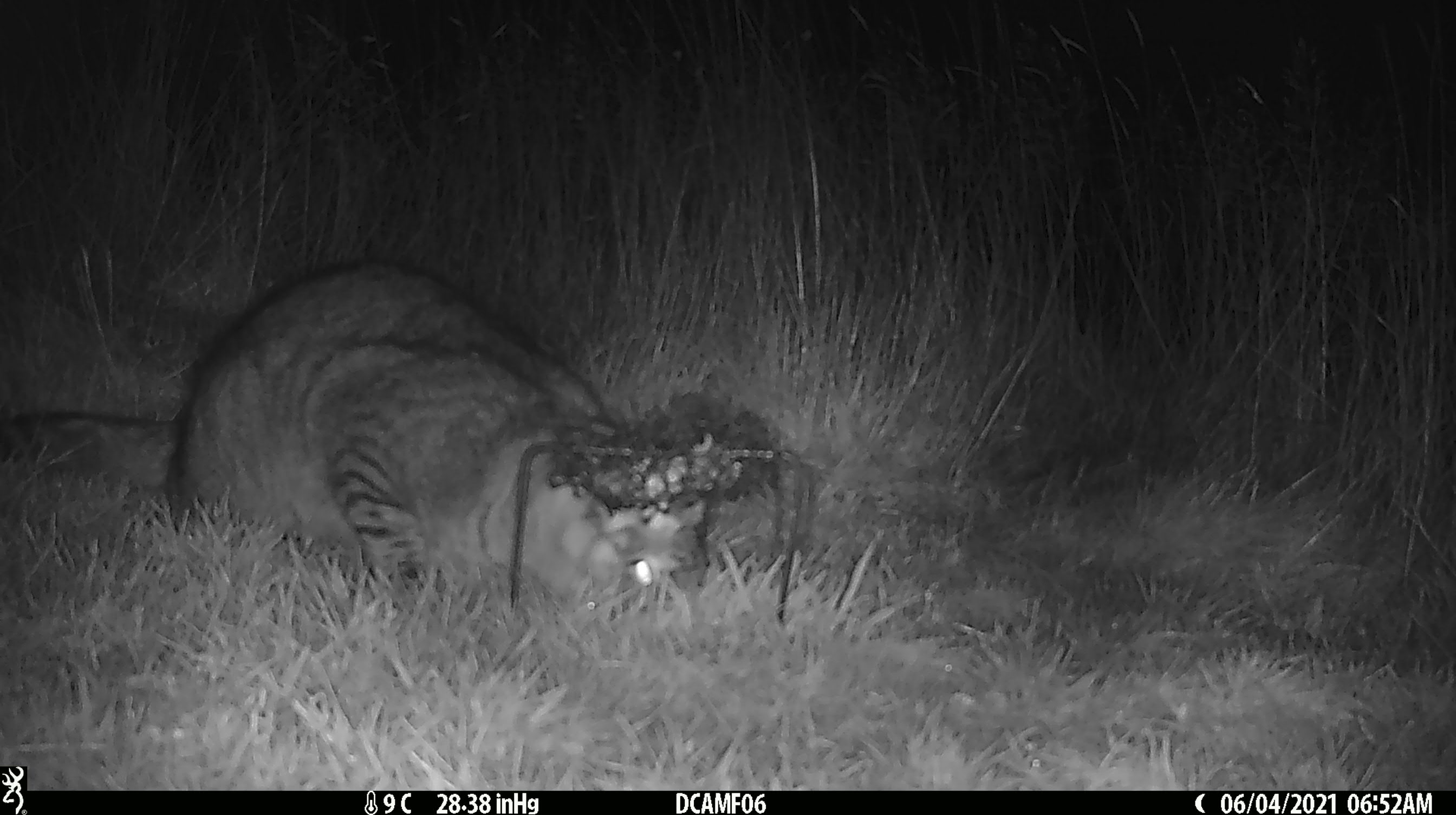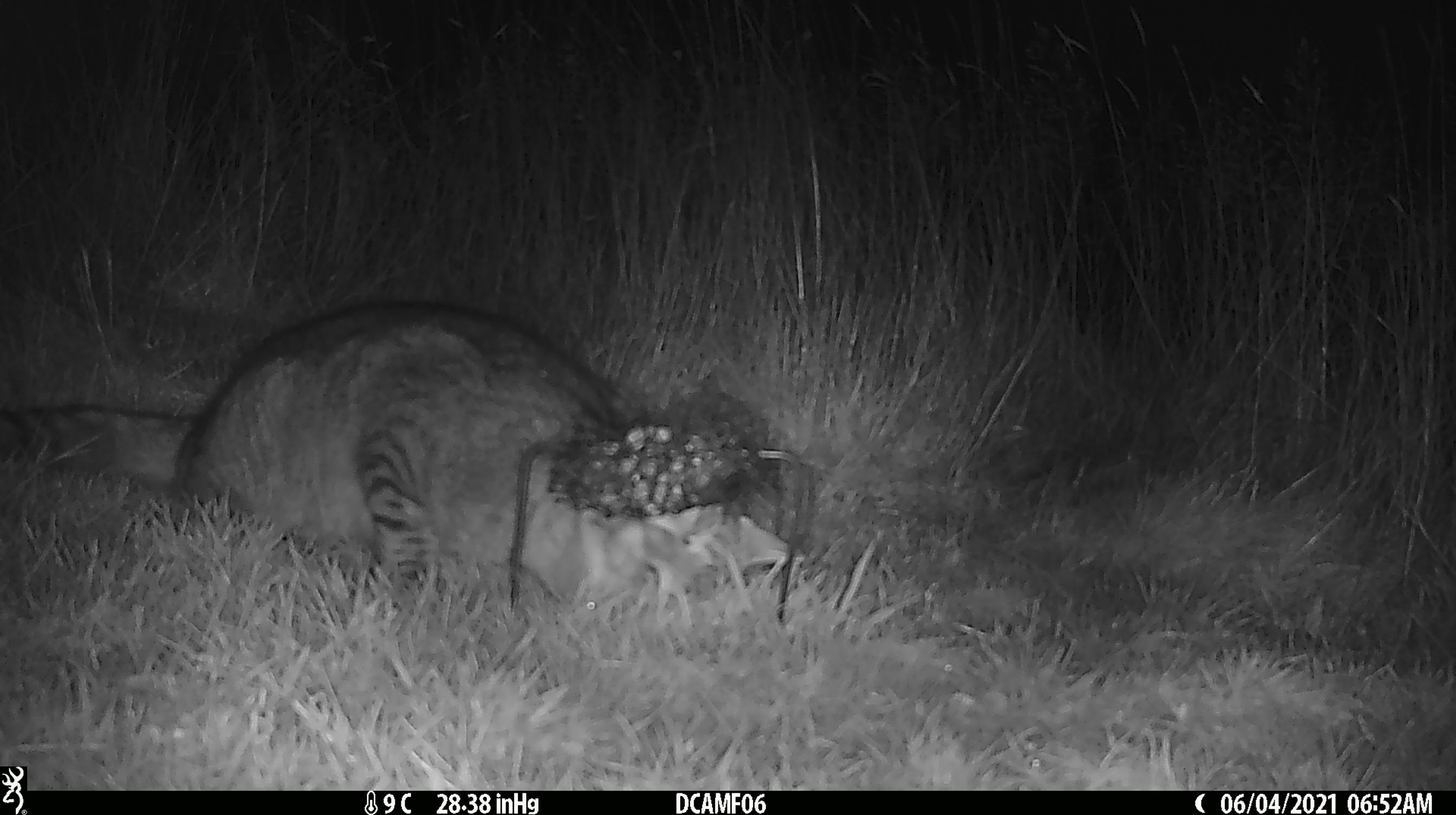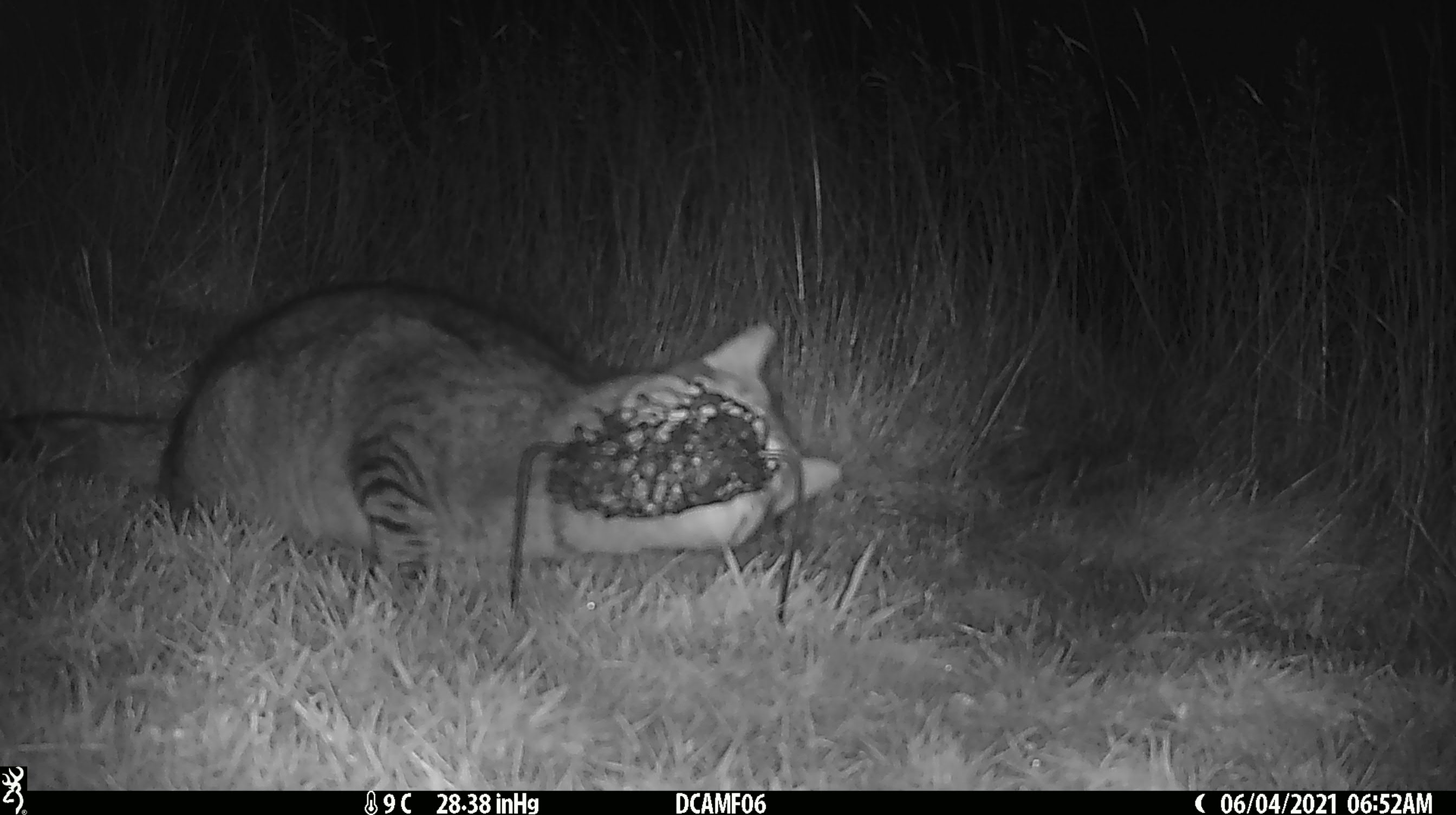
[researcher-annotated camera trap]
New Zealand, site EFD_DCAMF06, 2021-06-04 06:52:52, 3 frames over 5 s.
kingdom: Animalia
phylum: Chordata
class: Mammalia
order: Carnivora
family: Felidae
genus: Felis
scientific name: Felis catus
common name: domestic cat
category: cat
Cat (domestic cat) (Felis catus).